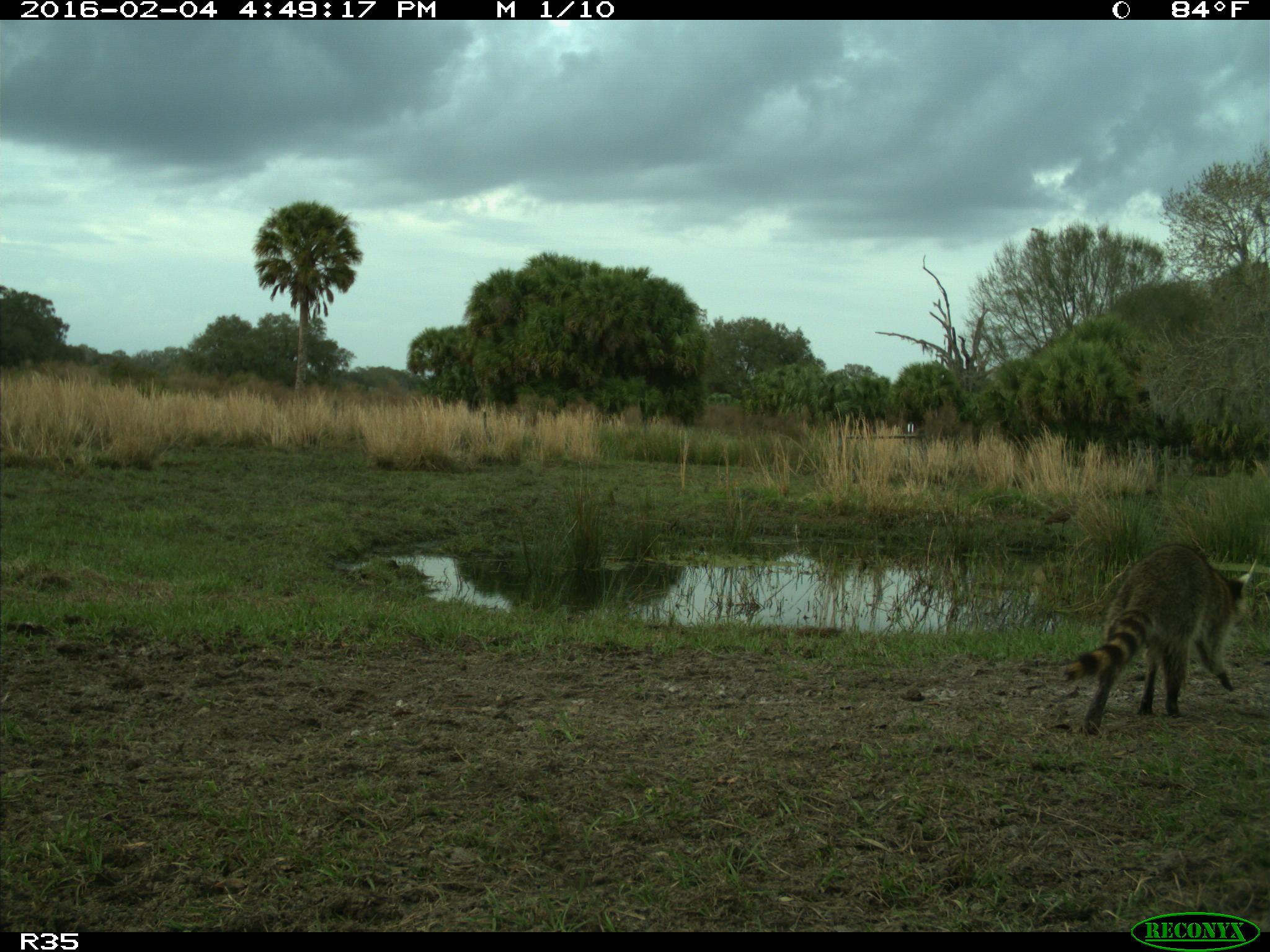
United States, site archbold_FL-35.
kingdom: Animalia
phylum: Chordata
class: Mammalia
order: Carnivora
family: Procyonidae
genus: Procyon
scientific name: Procyon lotor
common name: common raccoon